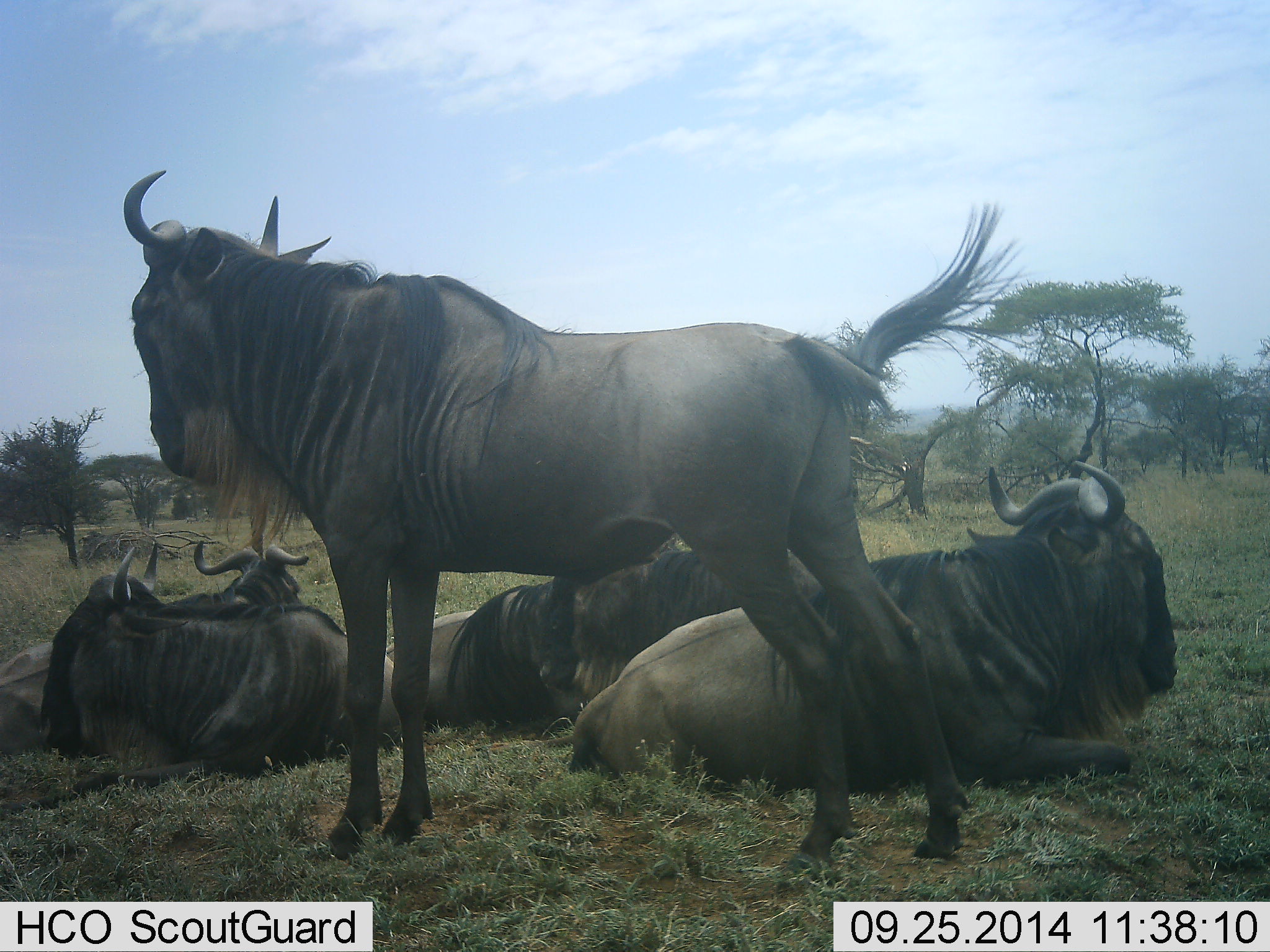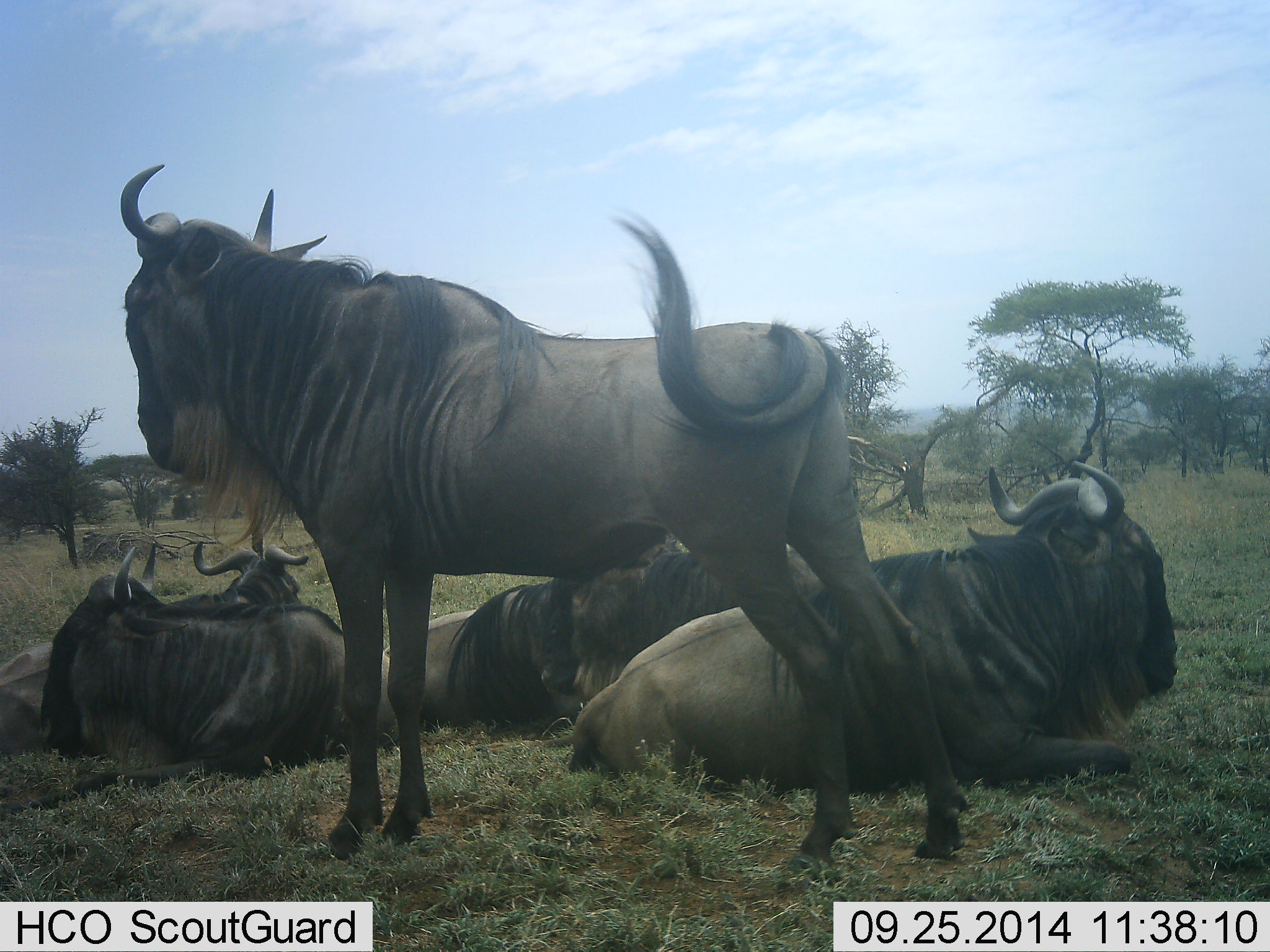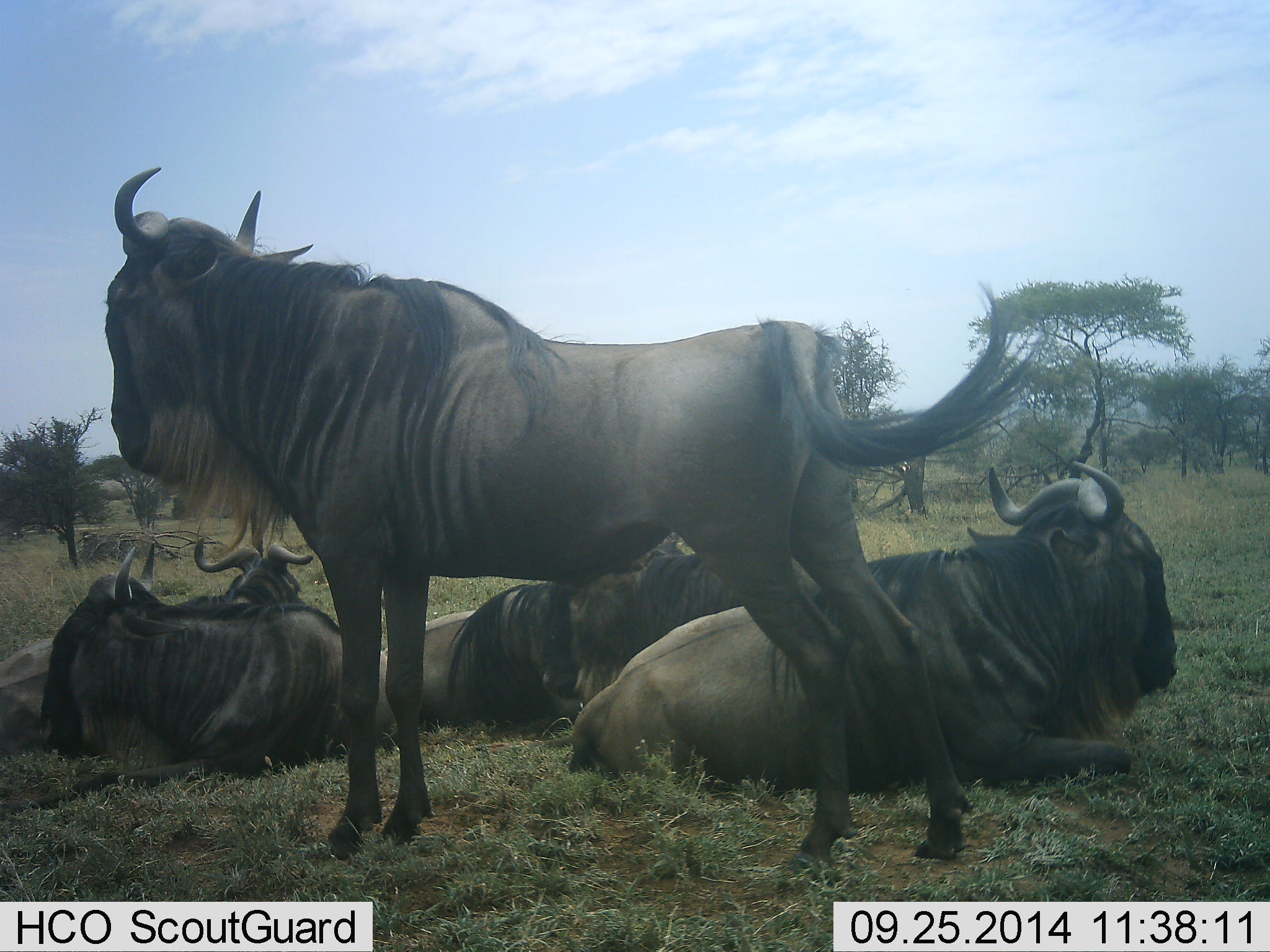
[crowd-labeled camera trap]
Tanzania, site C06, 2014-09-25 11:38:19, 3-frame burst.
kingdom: Animalia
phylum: Chordata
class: Mammalia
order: Artiodactyla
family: Bovidae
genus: Connochaetes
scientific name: Connochaetes taurinus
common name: blue wildebeest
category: wildebeest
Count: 6.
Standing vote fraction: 90%.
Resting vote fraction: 100%.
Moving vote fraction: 0%.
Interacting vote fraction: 0%.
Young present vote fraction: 0%.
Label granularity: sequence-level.